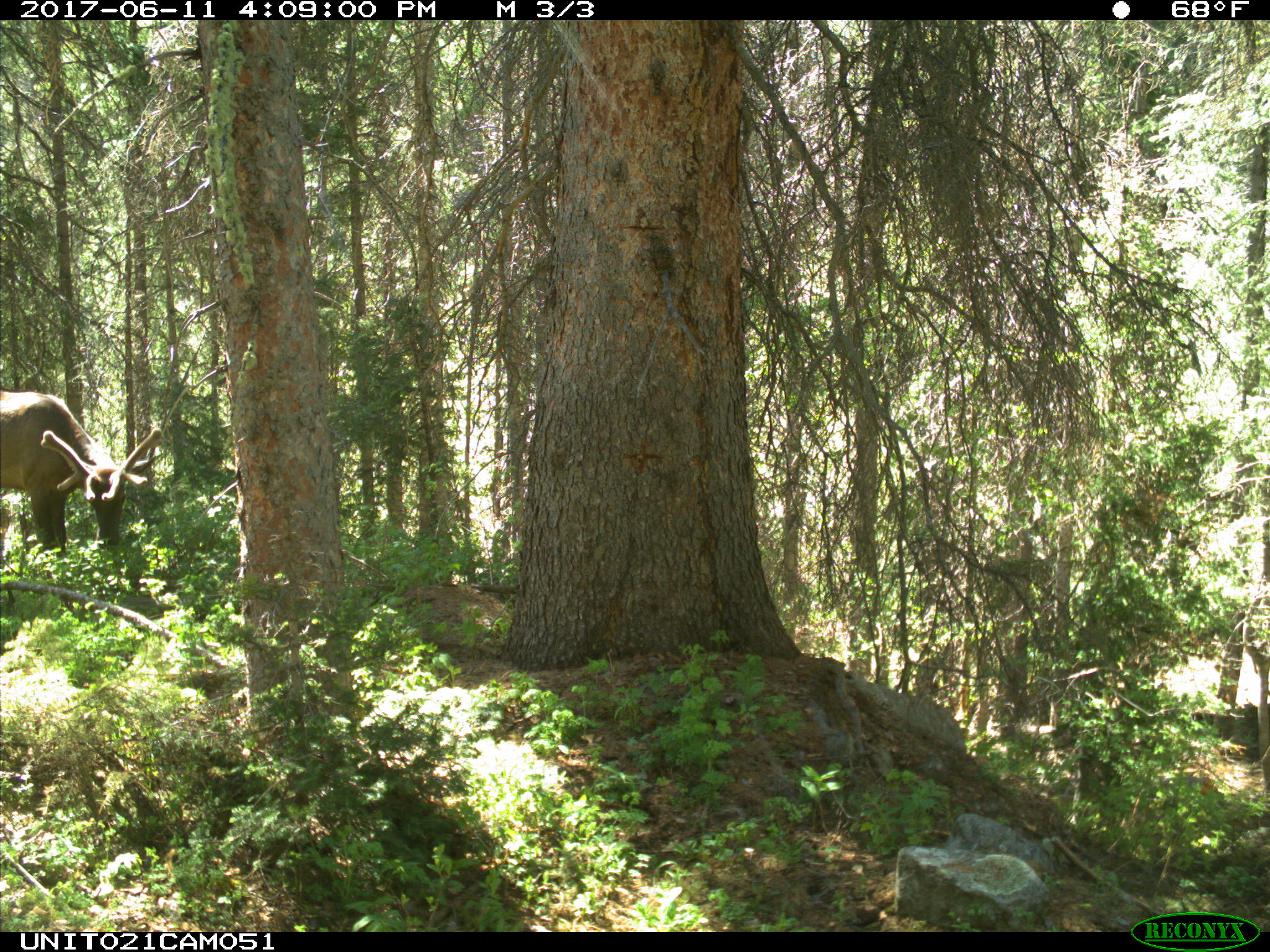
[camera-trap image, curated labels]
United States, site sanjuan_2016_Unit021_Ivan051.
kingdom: Animalia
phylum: Chordata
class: Mammalia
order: Artiodactyla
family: Cervidae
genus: Cervus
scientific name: Cervus elaphus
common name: red deer